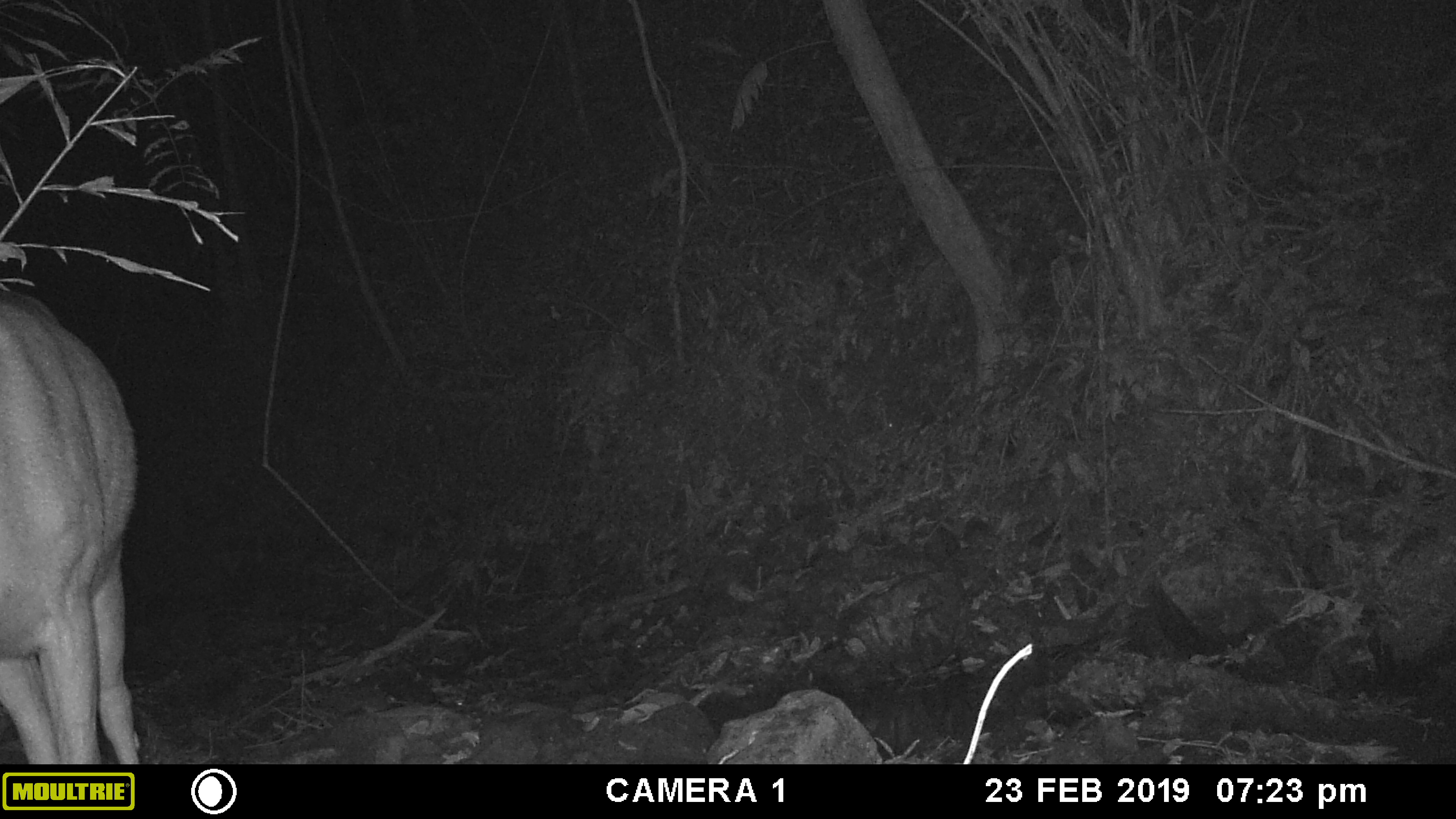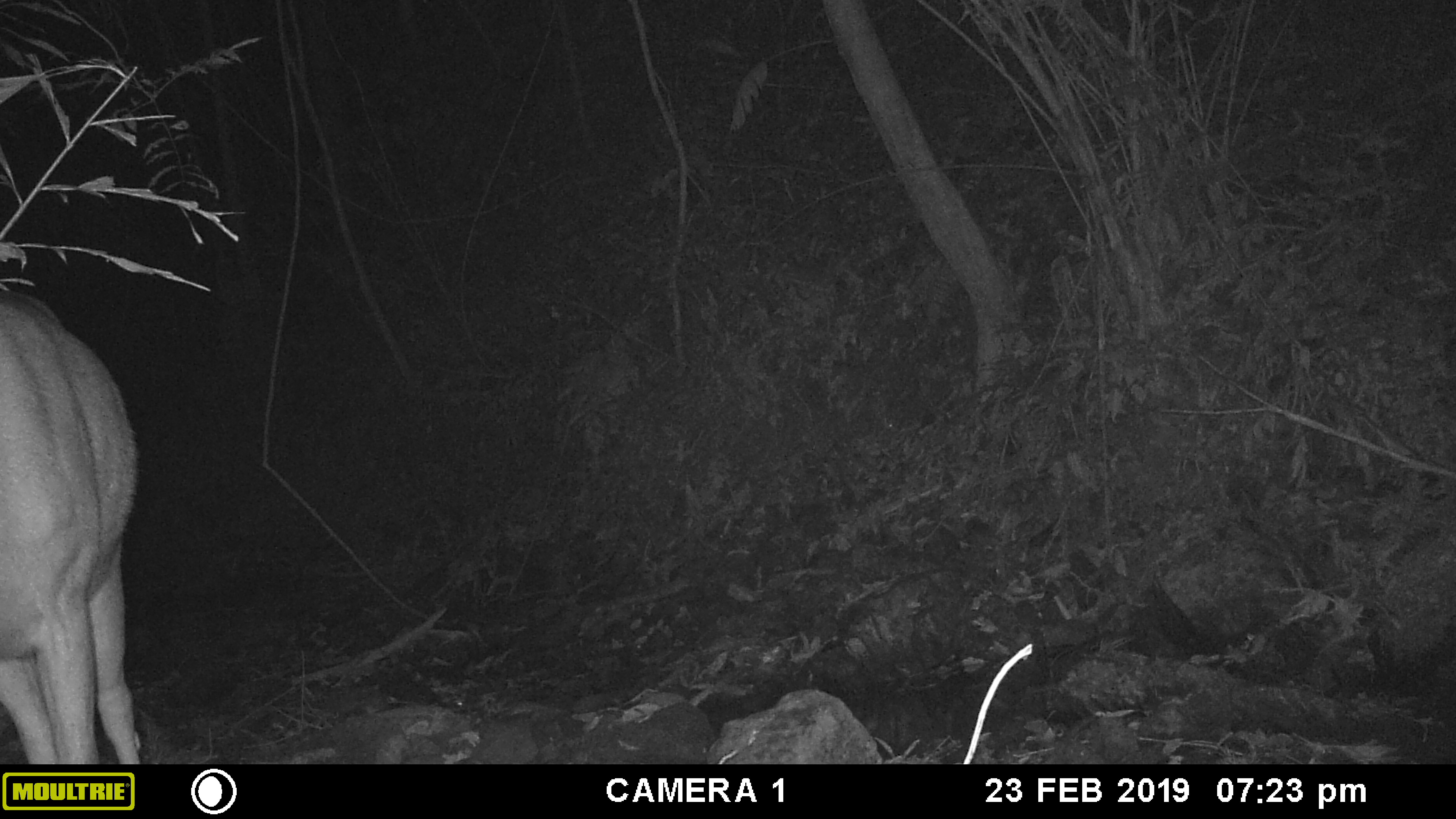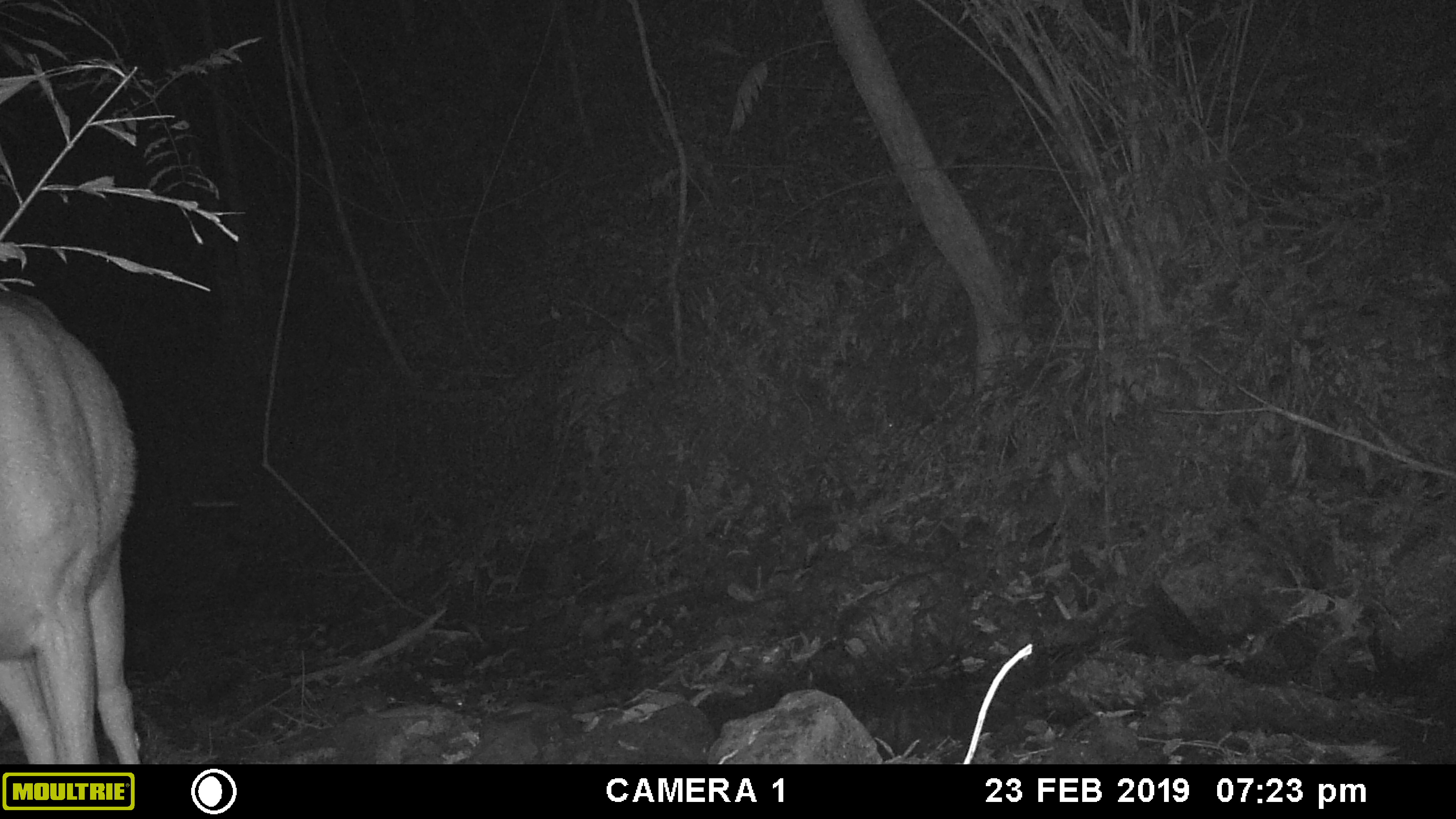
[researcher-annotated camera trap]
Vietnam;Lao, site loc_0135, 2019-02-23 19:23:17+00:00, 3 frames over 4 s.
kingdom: Animalia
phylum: Chordata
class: Mammalia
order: Artiodactyla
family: Cervidae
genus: Rusa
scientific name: Rusa unicolor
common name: sambar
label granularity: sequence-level